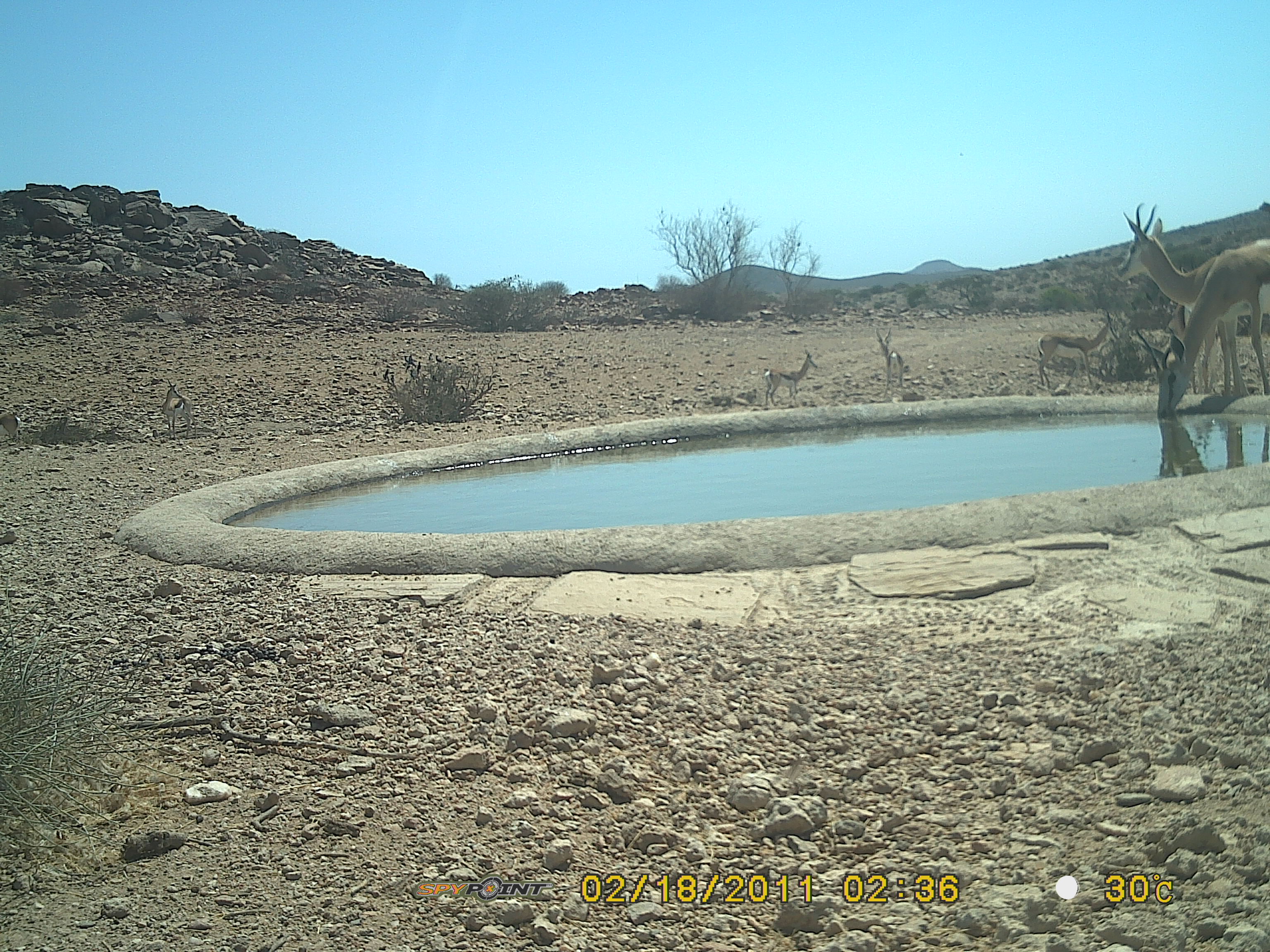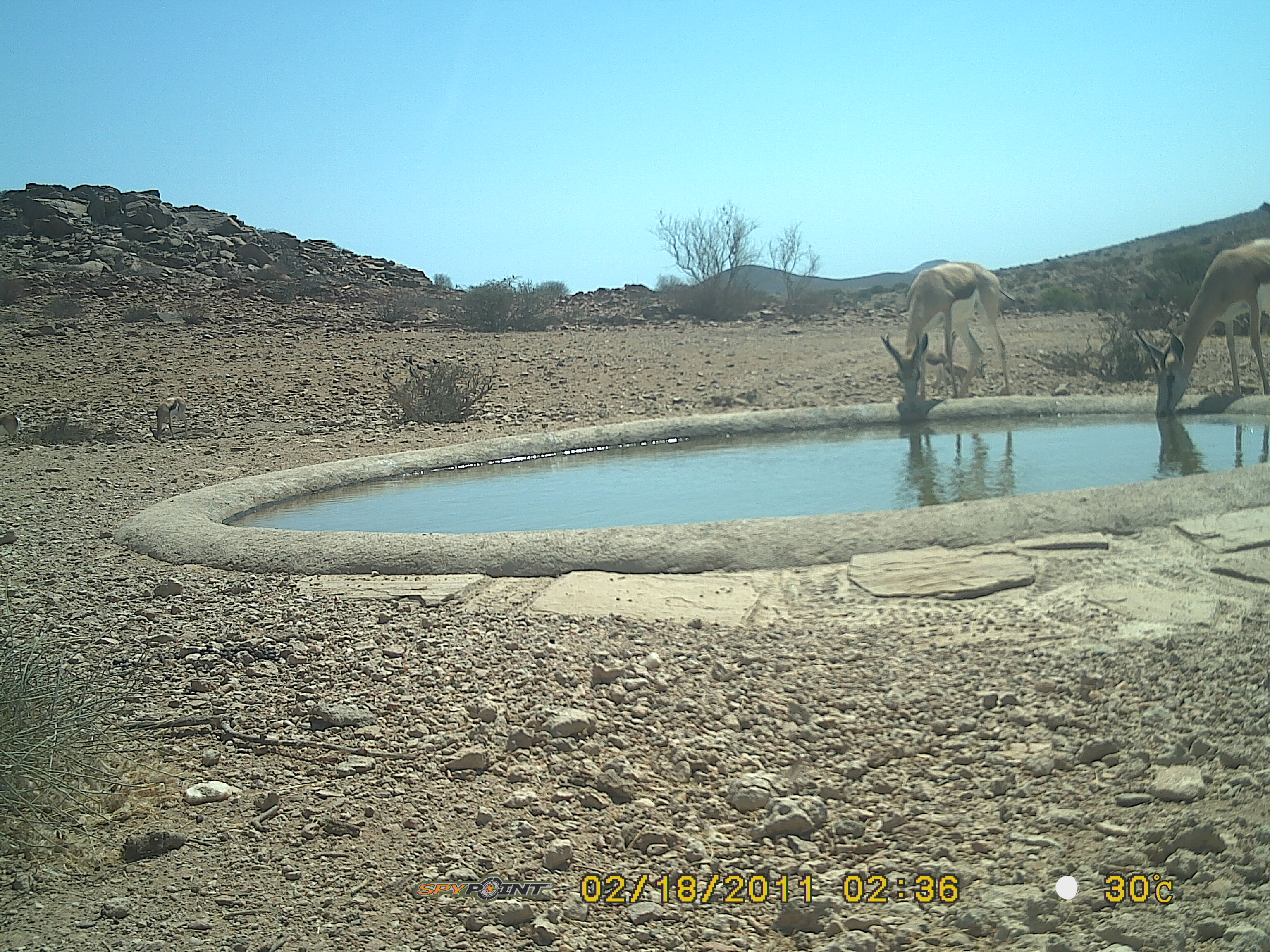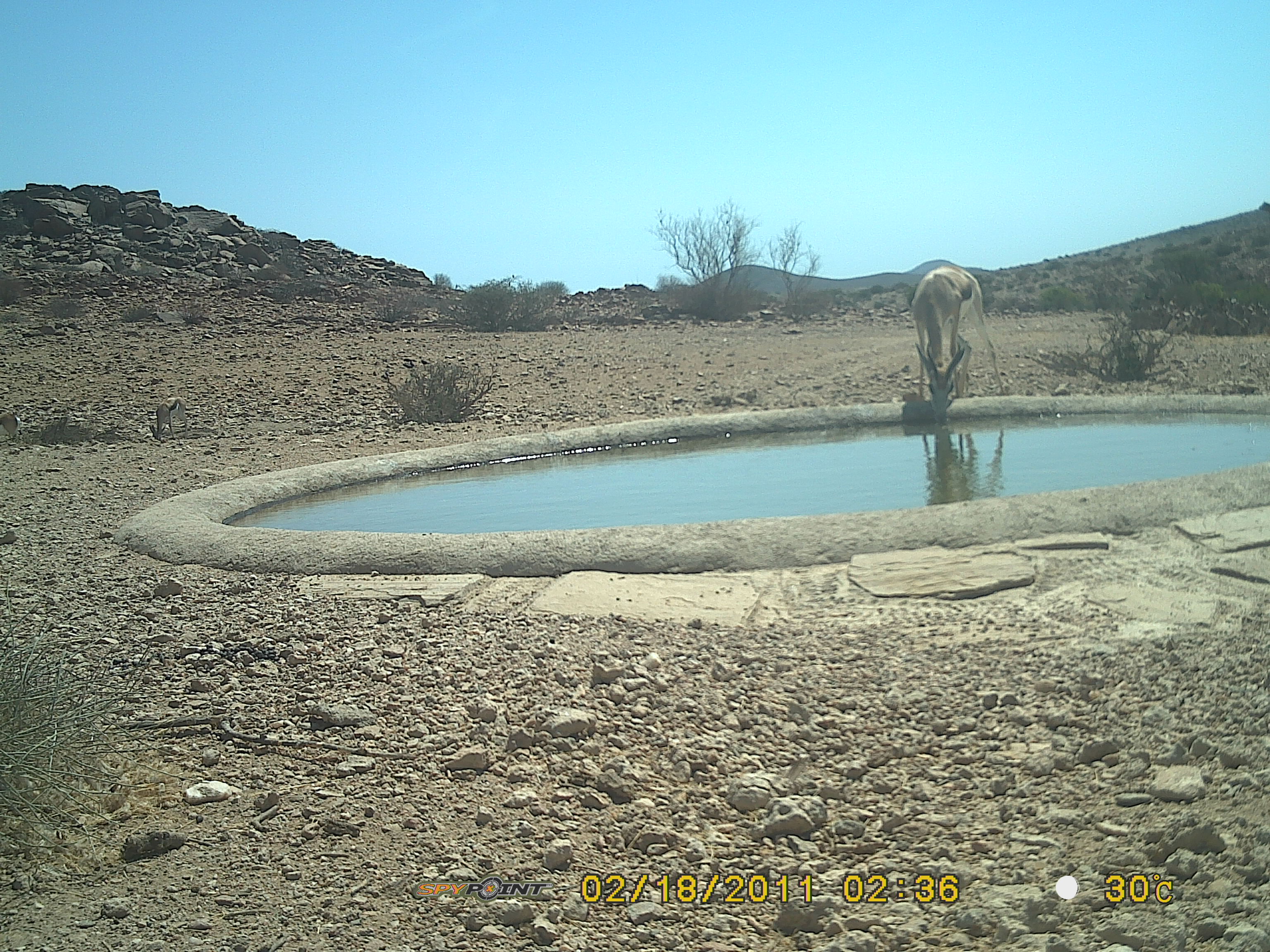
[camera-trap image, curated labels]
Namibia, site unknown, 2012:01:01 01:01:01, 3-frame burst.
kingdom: Animalia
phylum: Chordata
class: Mammalia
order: Artiodactyla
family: Bovidae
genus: Antidorcas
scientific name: Antidorcas marsupialis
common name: springbok